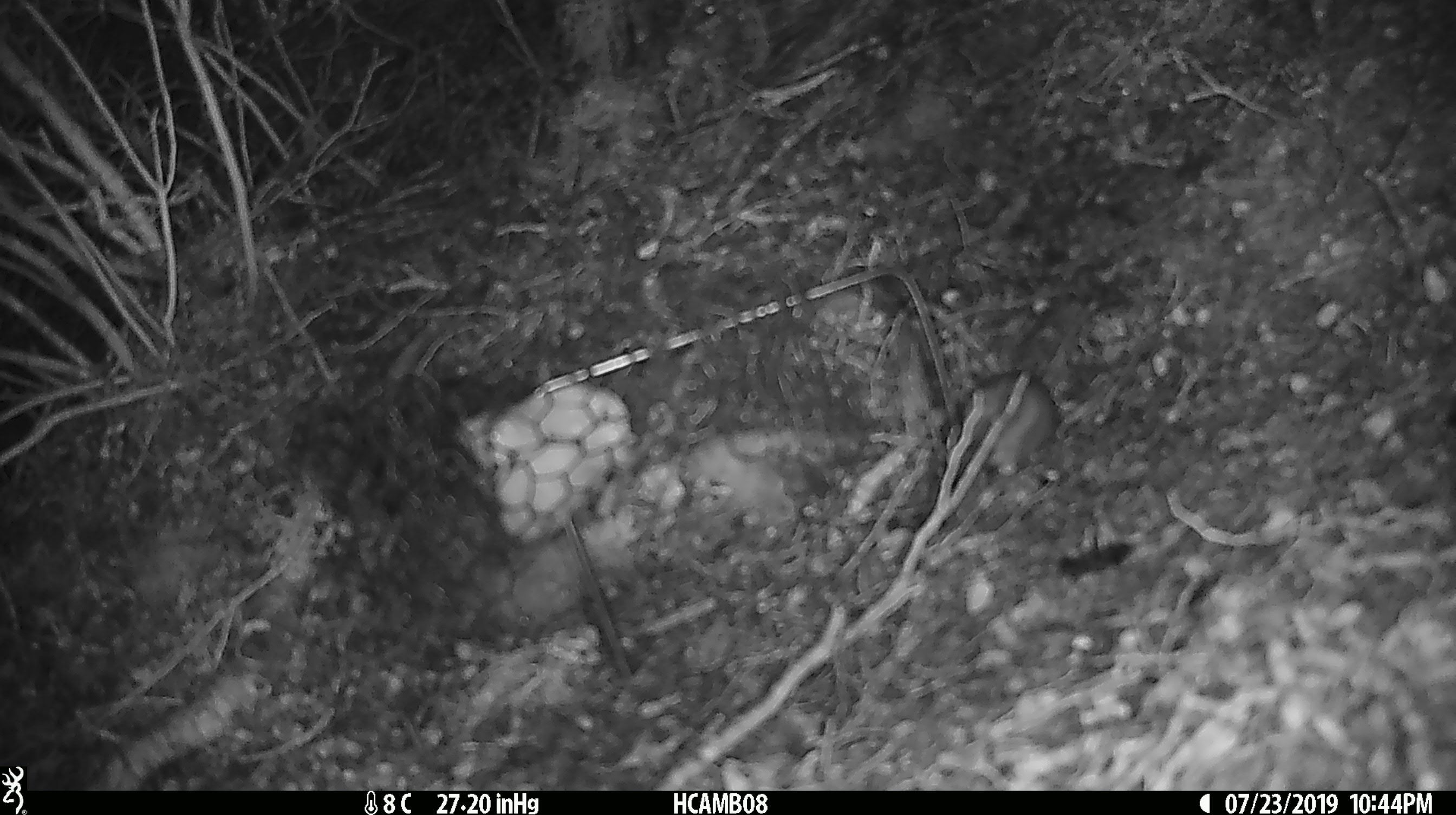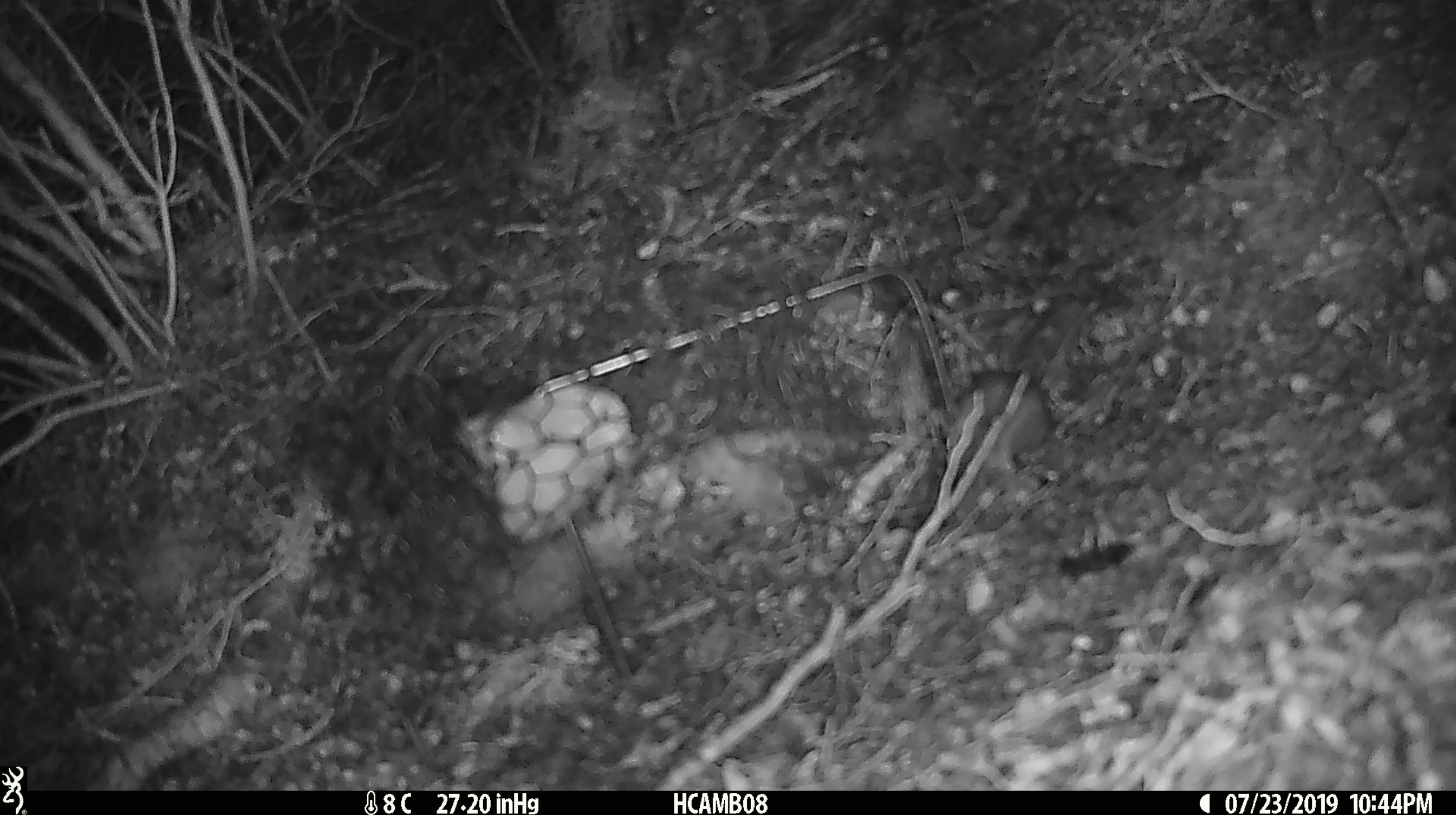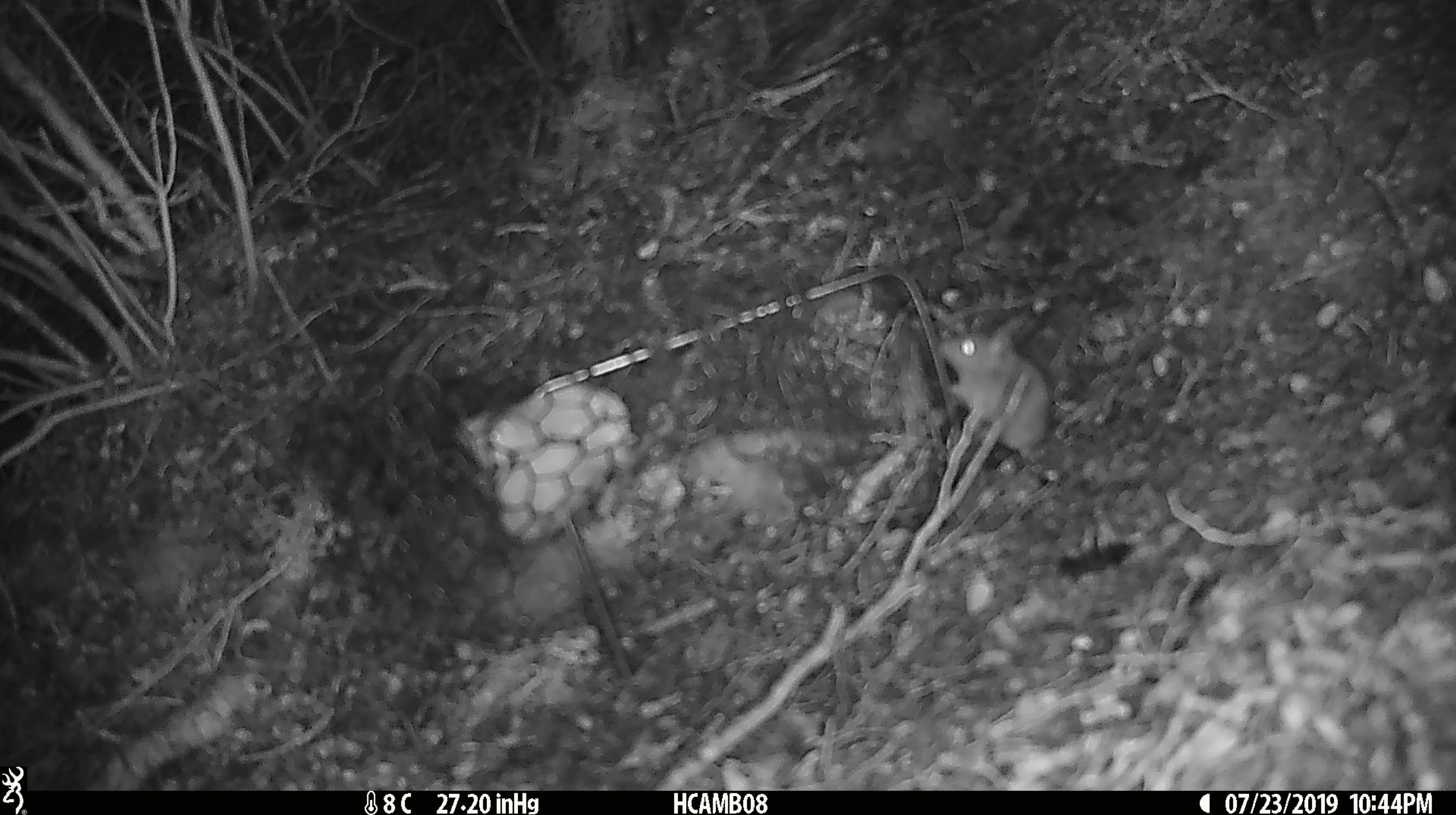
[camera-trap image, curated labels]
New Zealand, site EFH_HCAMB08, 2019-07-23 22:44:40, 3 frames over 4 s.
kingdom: Animalia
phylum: Chordata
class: Mammalia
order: Rodentia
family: Muridae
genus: Mus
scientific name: Mus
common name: mouse